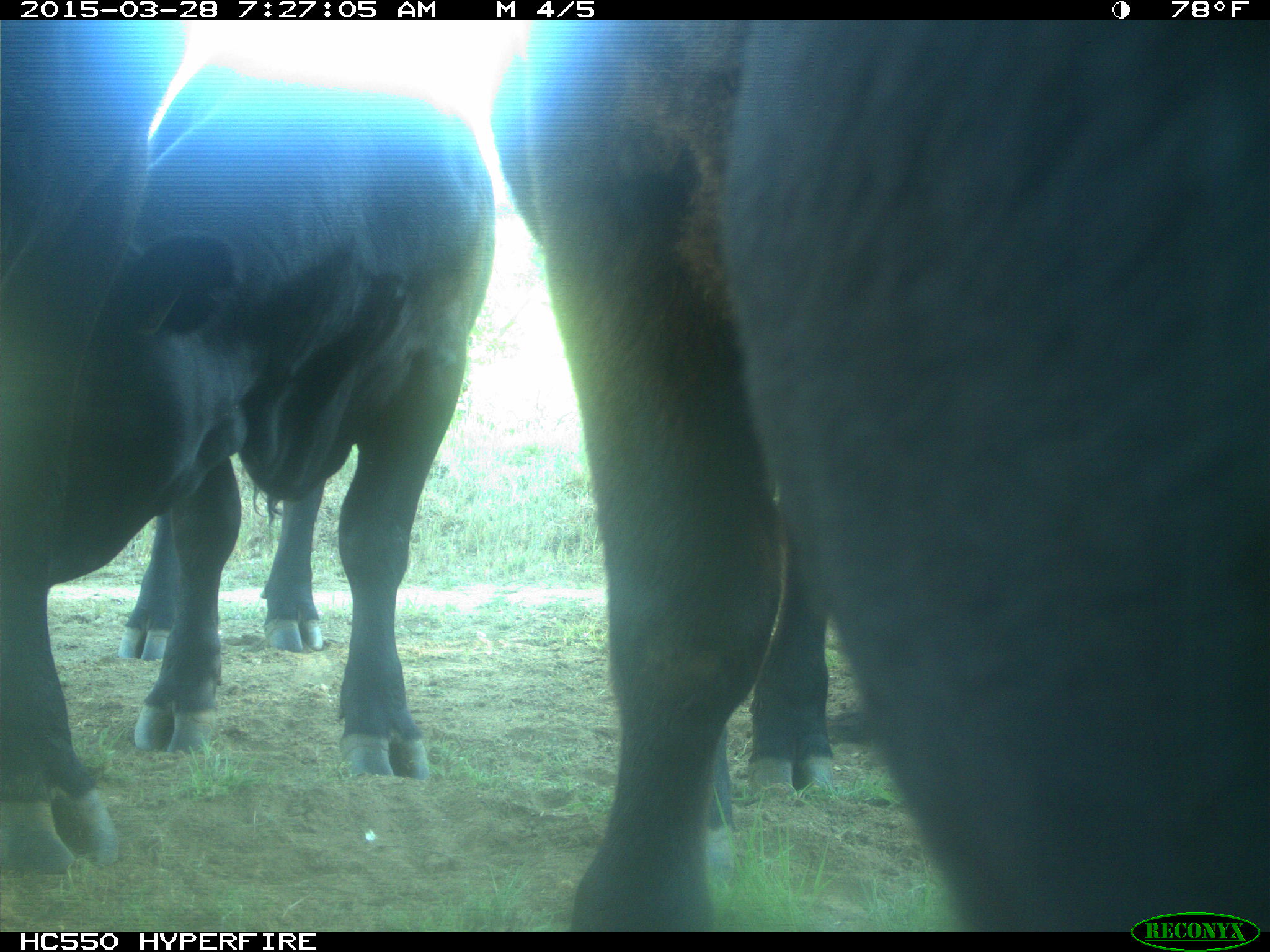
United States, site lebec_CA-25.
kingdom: Animalia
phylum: Chordata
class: Mammalia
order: Artiodactyla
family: Bovidae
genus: Bos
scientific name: Bos taurus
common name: domestic cow